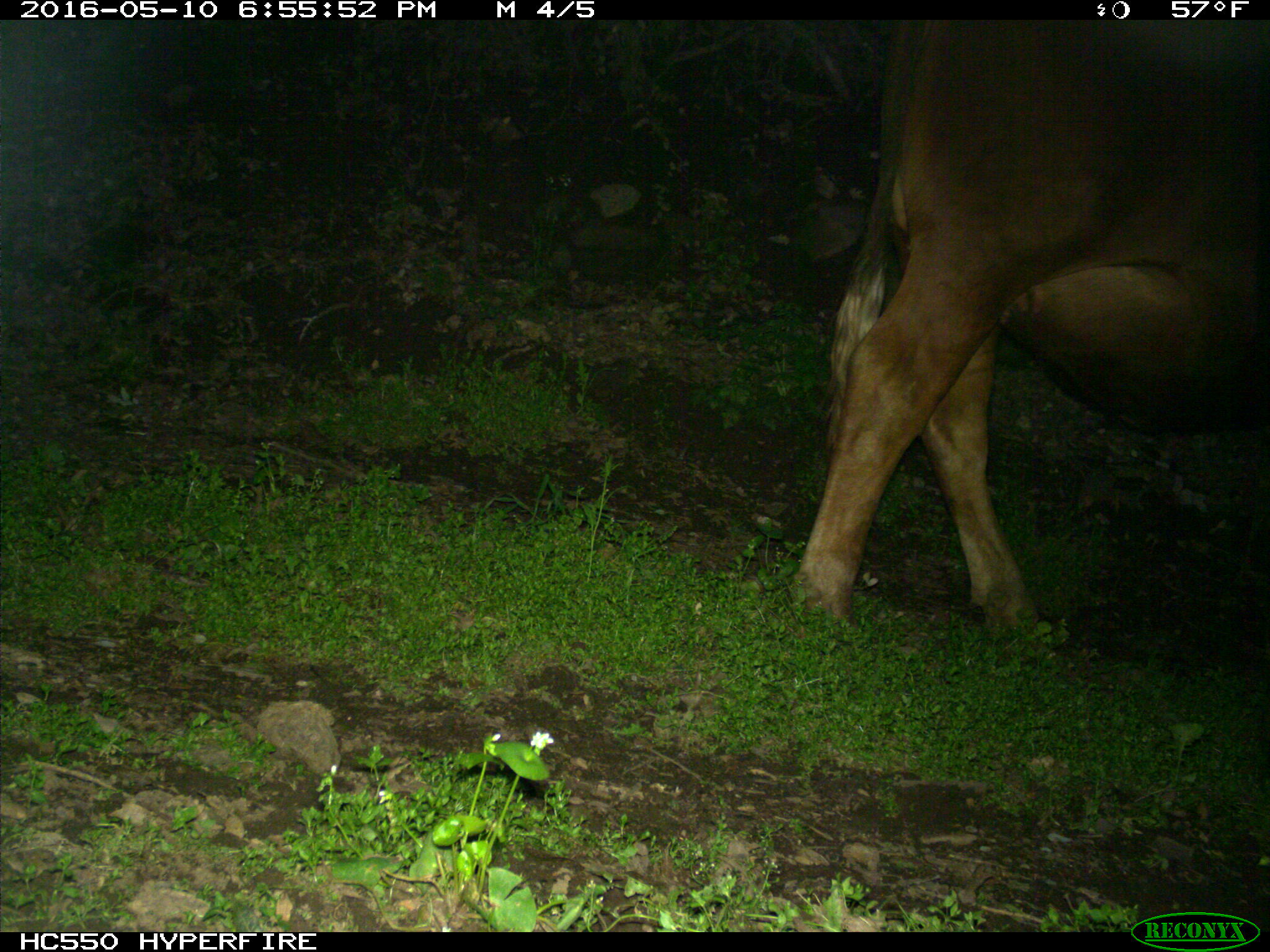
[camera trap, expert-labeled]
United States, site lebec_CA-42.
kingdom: Animalia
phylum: Chordata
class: Mammalia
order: Artiodactyla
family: Bovidae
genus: Bos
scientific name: Bos taurus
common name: domestic cow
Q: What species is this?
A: Bos taurus (domestic cow).